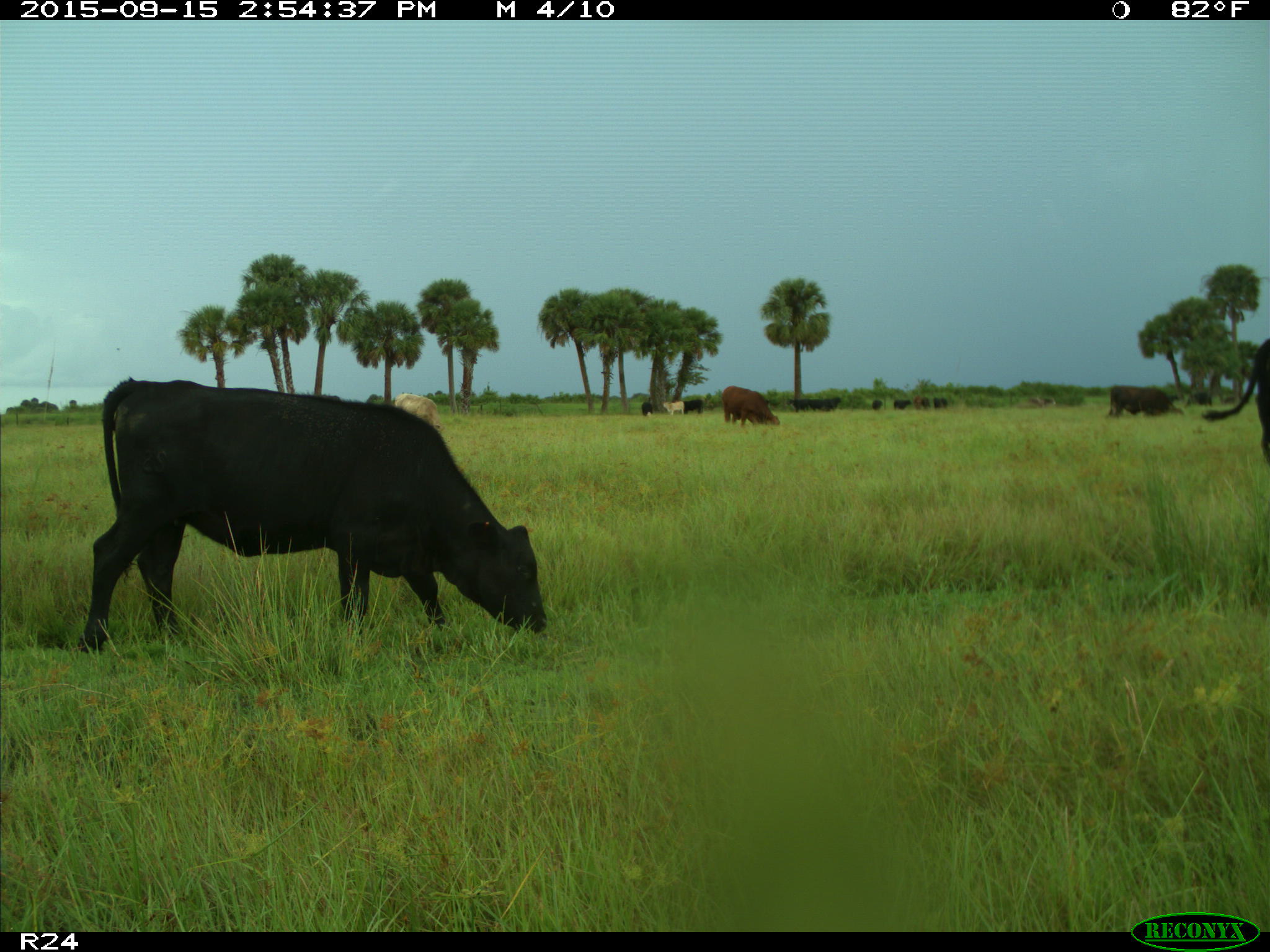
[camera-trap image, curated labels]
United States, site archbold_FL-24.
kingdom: Animalia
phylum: Chordata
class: Mammalia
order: Artiodactyla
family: Bovidae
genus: Bos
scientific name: Bos taurus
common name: domestic cow